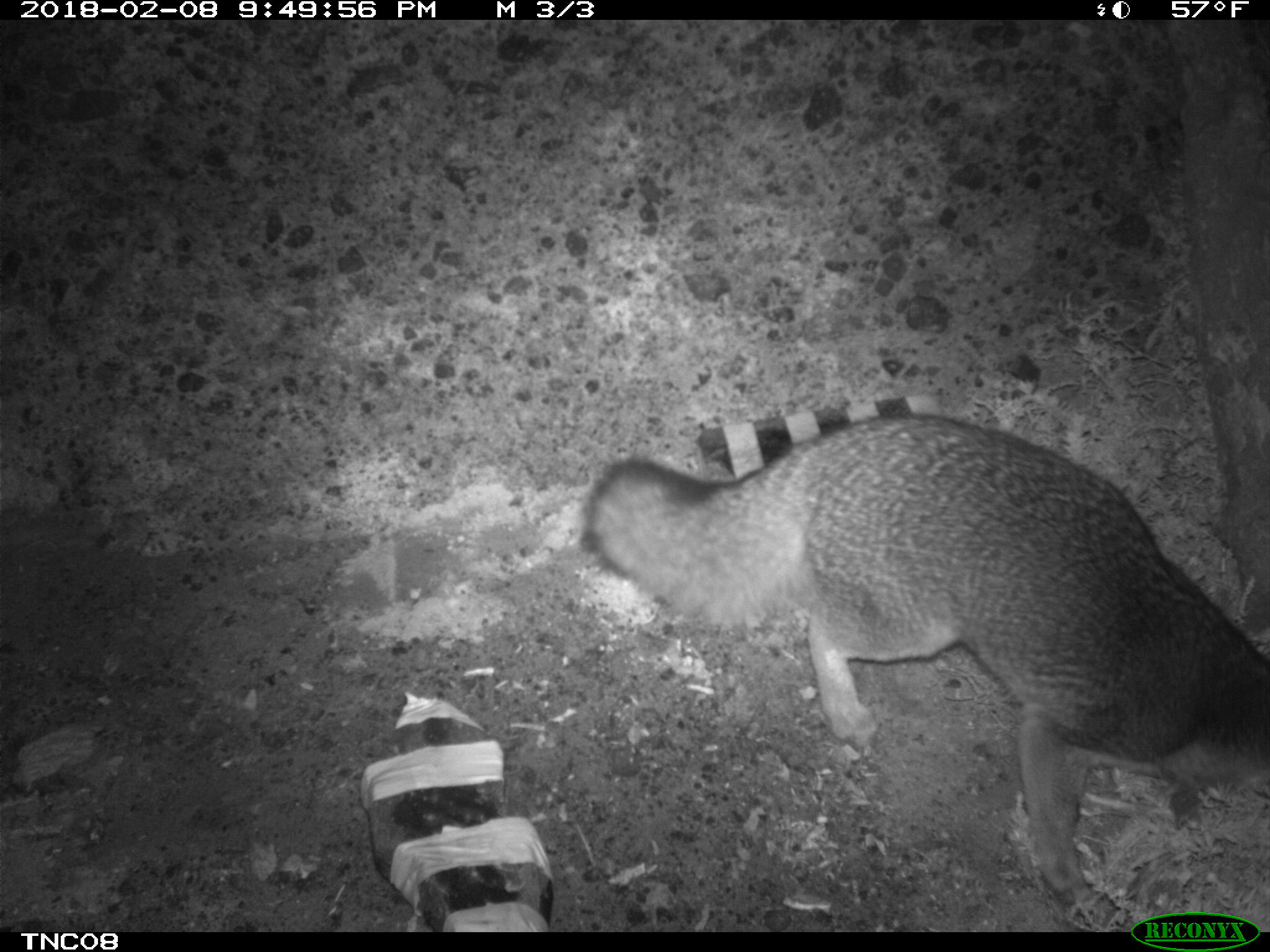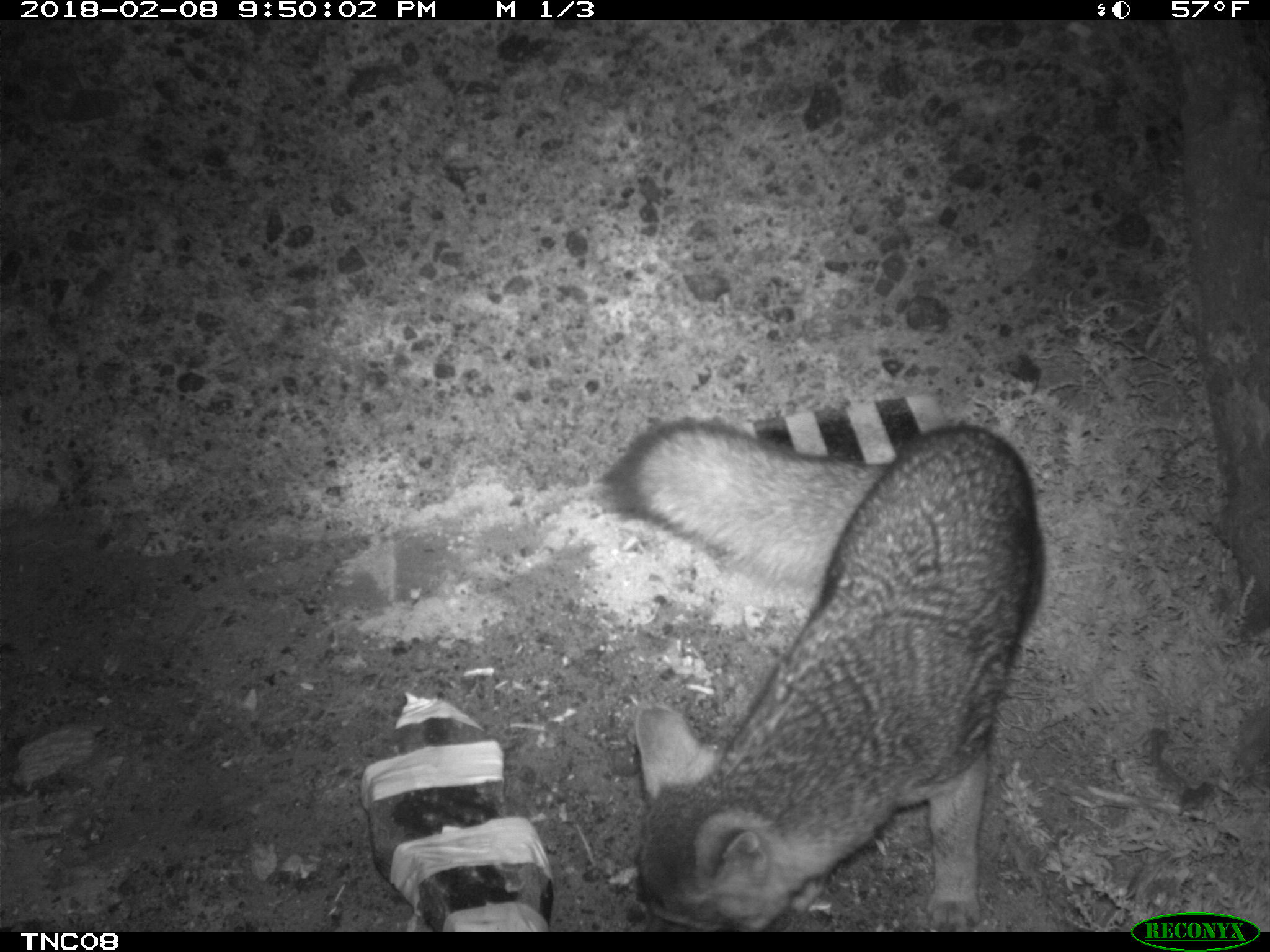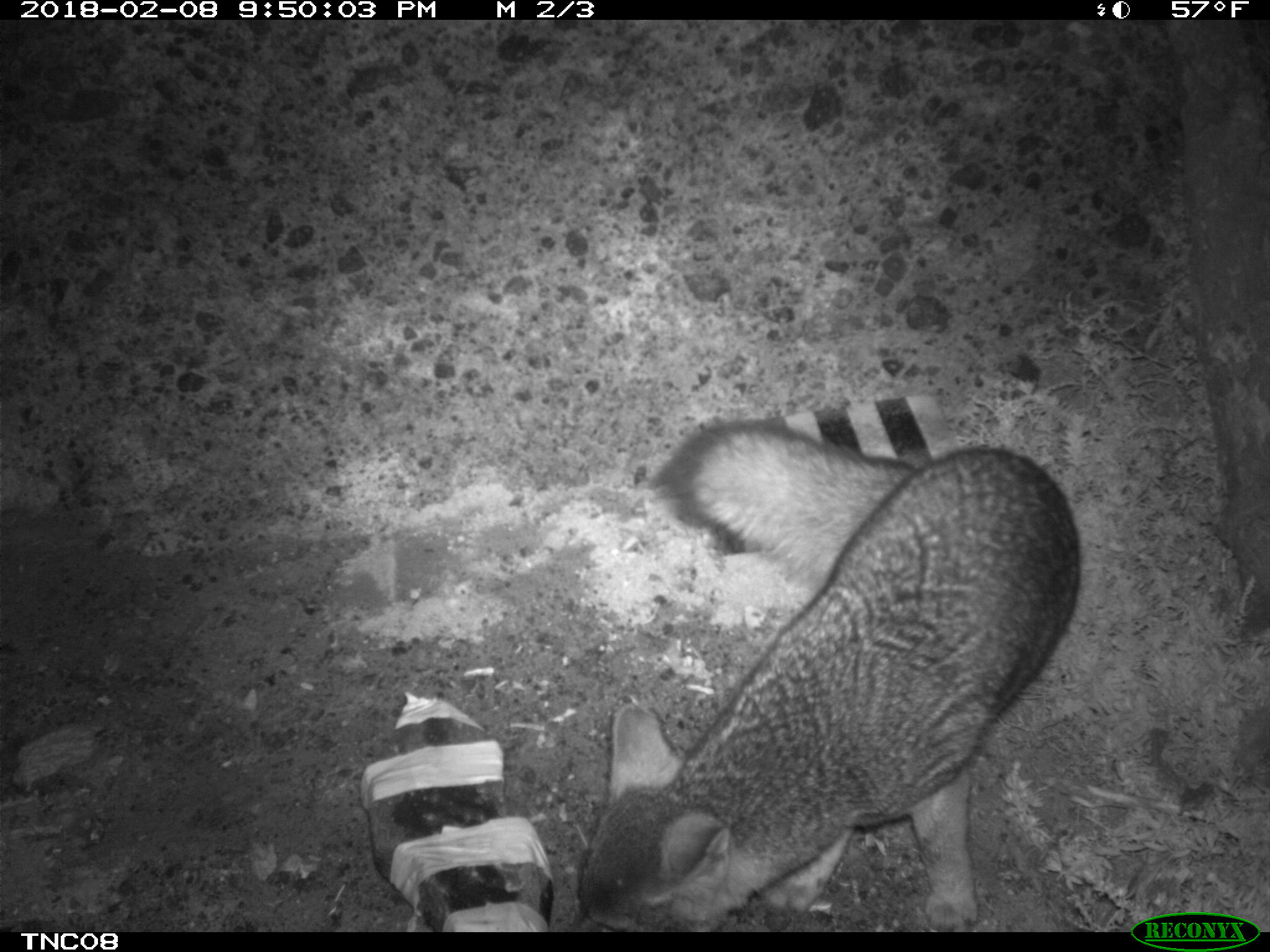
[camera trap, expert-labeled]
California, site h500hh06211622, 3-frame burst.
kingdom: Animalia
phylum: Chordata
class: Mammalia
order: Carnivora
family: Canidae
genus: Urocyon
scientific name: Urocyon littoralis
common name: island fox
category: fox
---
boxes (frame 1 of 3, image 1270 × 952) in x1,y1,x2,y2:
fox: 585,415,1269,909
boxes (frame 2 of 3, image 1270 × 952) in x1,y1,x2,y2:
fox: 597,423,1045,929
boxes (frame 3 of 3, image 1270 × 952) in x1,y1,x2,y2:
fox: 560,417,1082,932